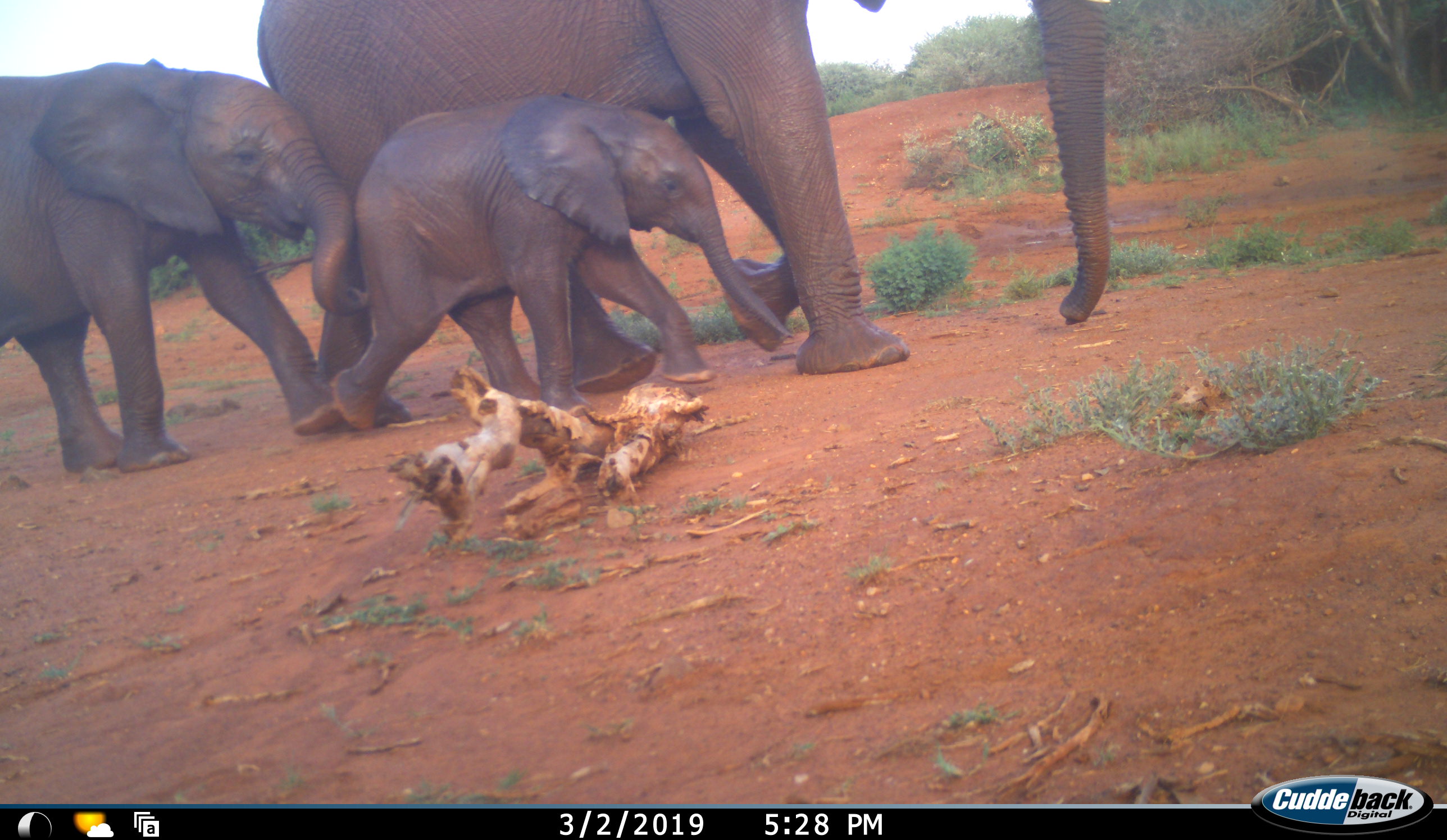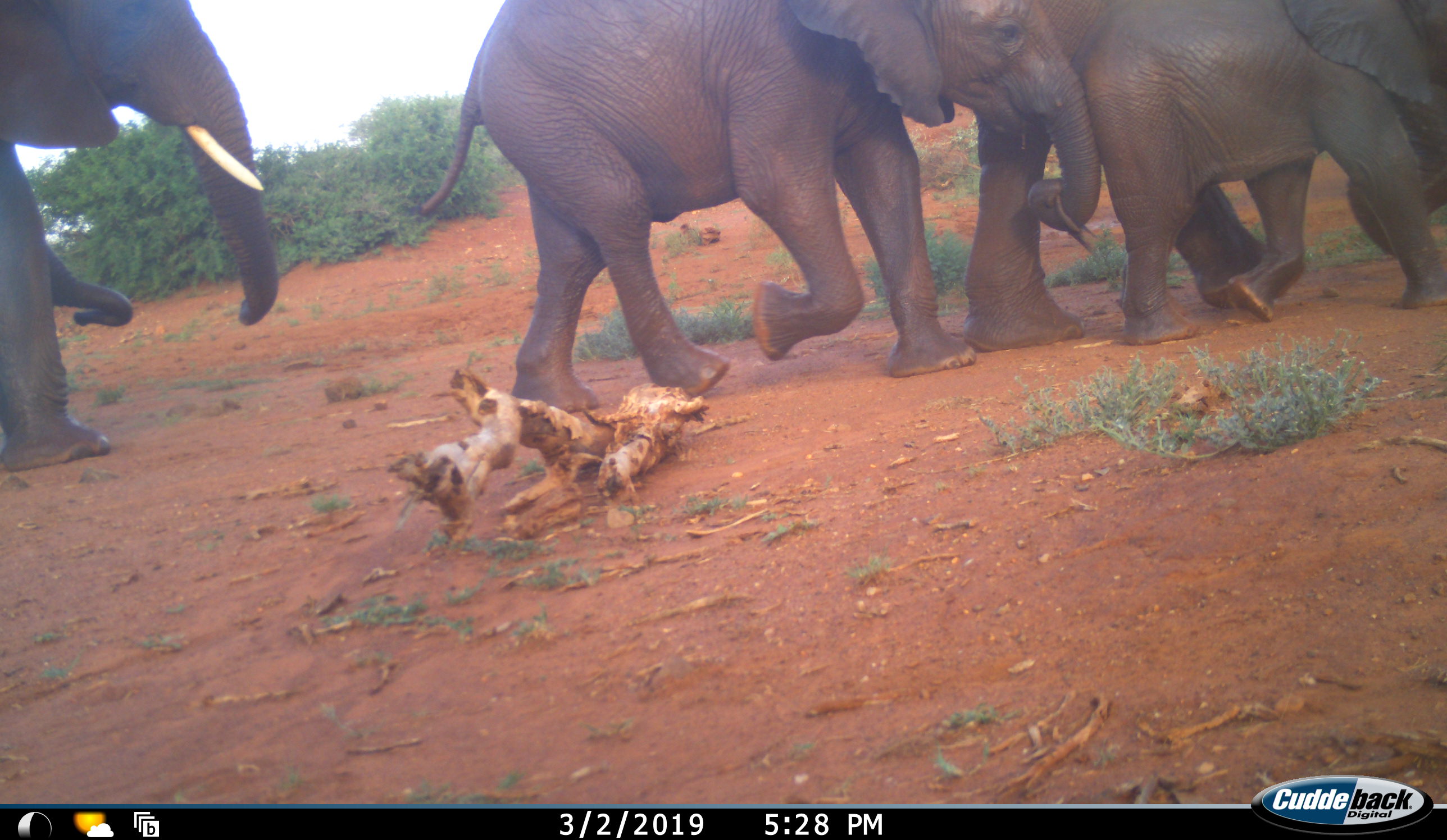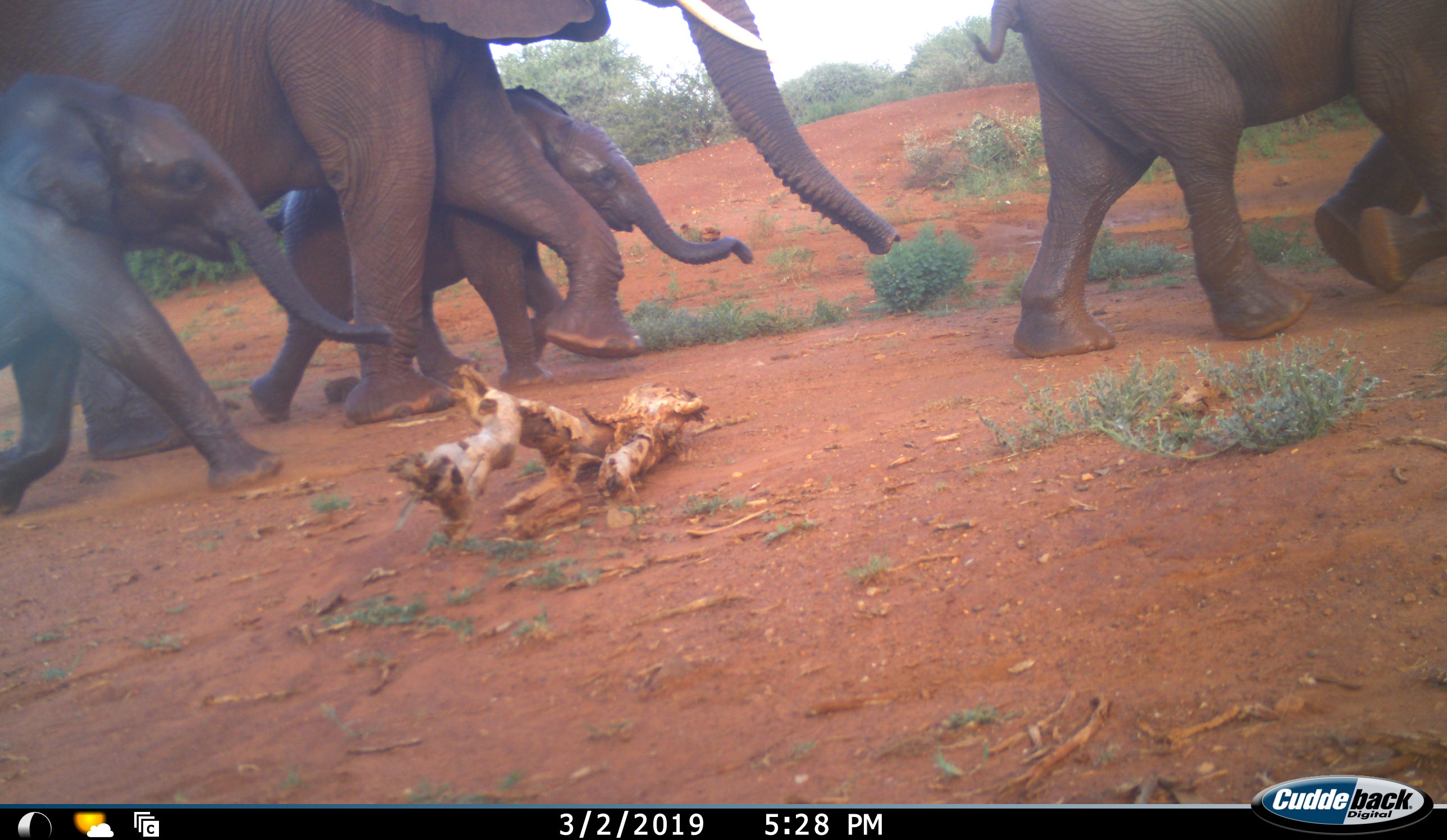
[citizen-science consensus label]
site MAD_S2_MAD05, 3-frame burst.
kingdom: Animalia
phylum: Chordata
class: Mammalia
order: Proboscidea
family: Elephantidae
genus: Loxodonta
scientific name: Loxodonta africana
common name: african bush elephant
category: elephant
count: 6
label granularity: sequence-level